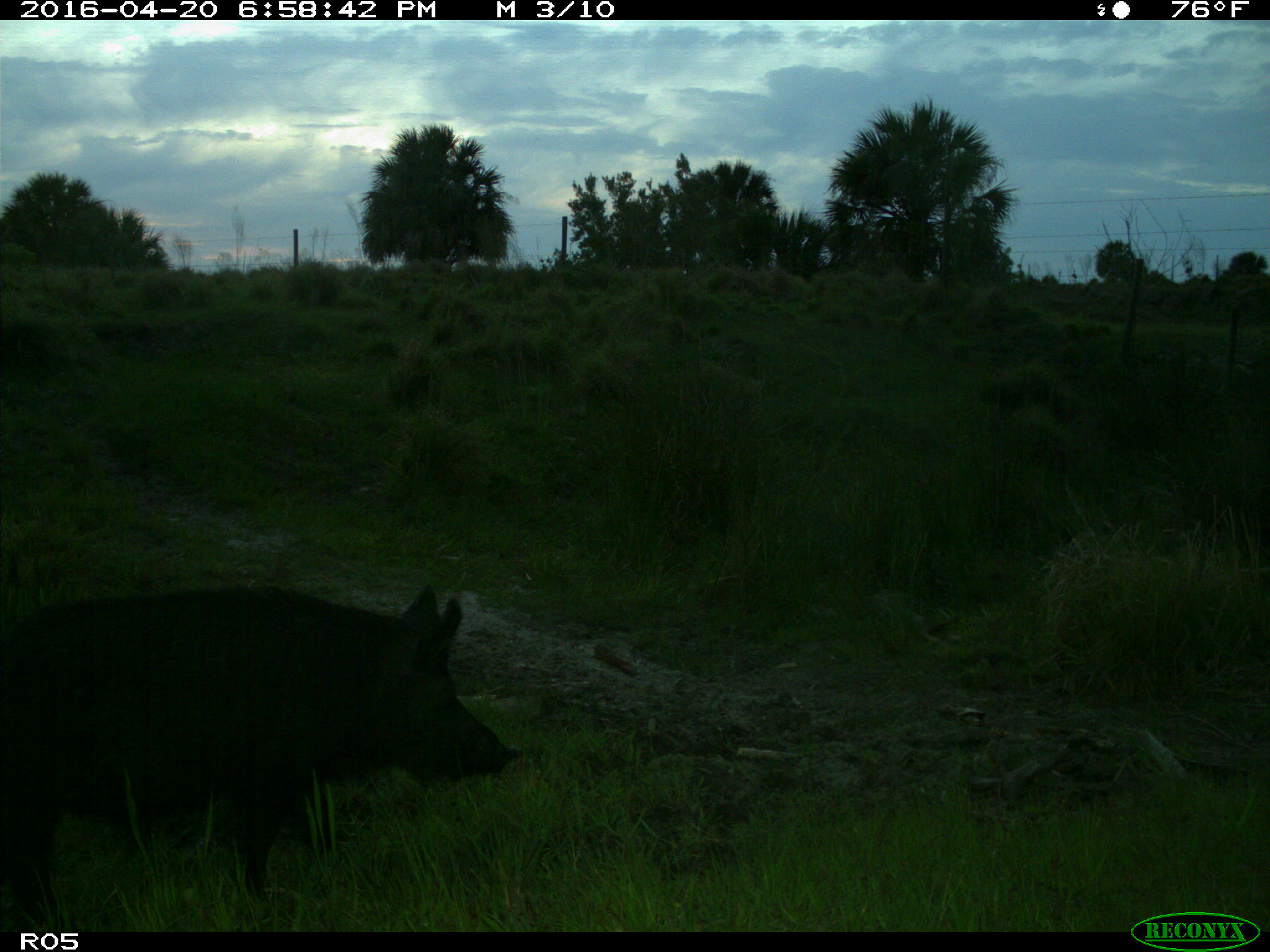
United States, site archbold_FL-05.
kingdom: Animalia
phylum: Chordata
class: Mammalia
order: Artiodactyla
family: Suidae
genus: Sus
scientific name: Sus scrofa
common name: wild boar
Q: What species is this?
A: Sus scrofa (wild boar).